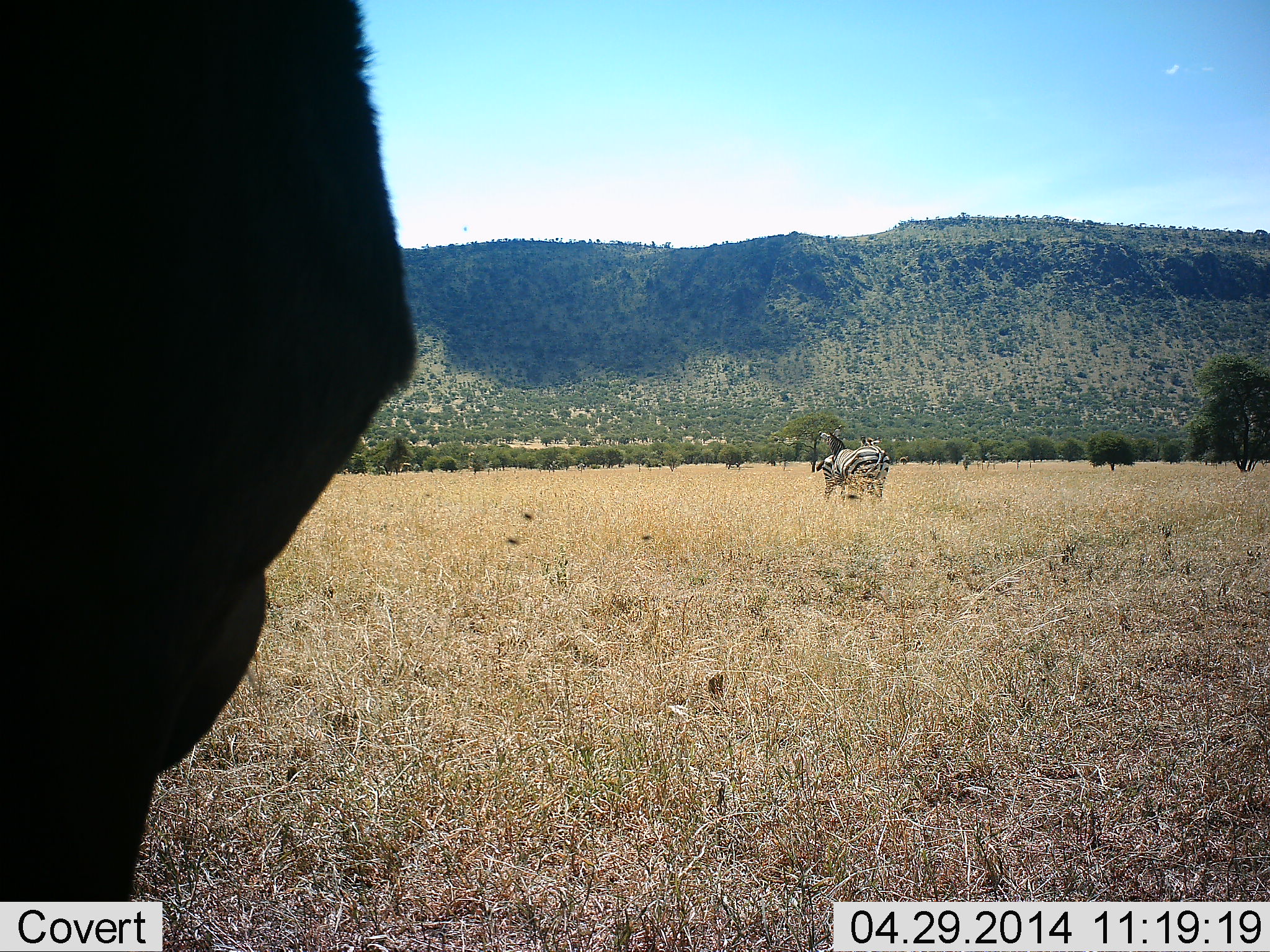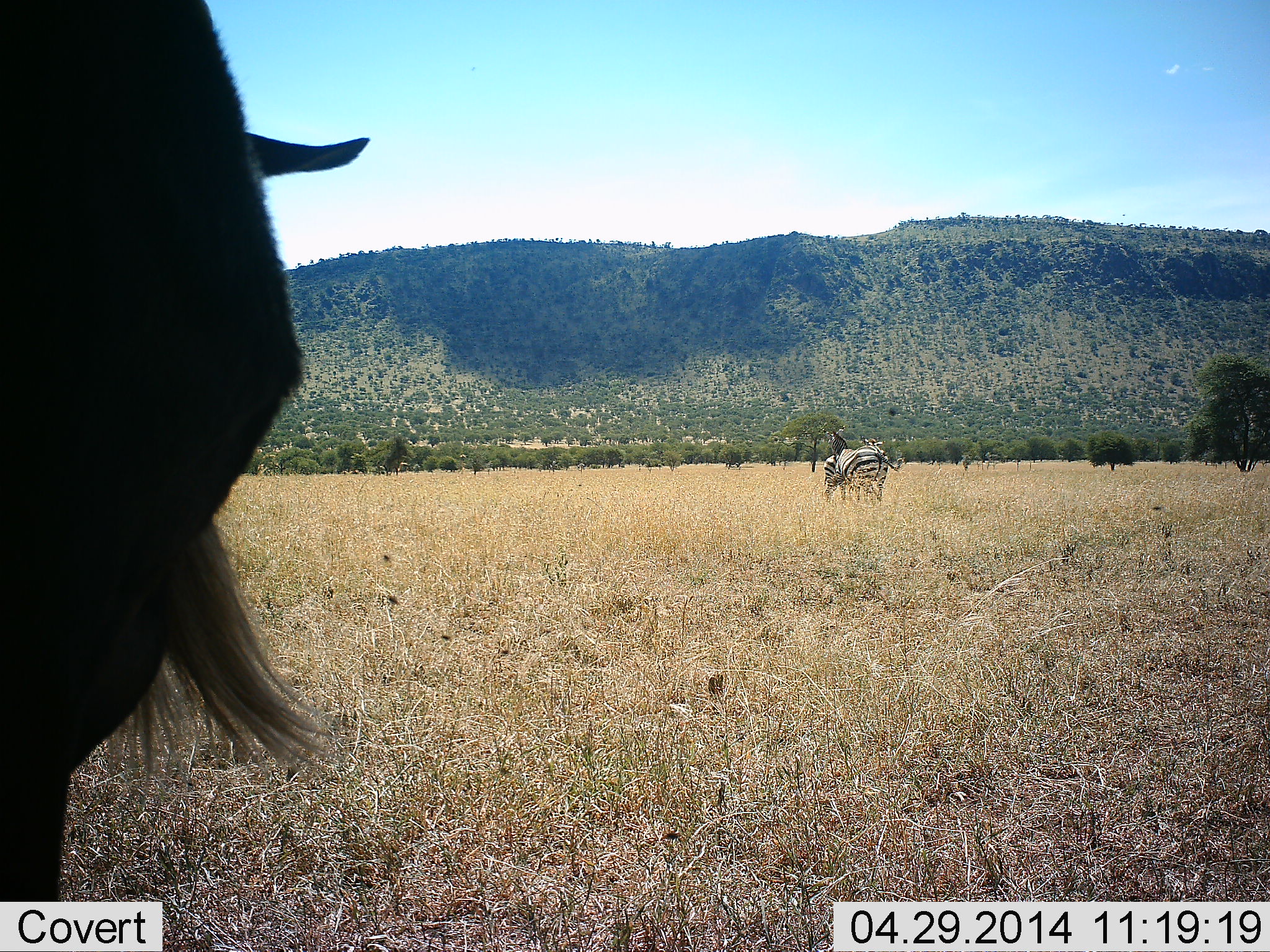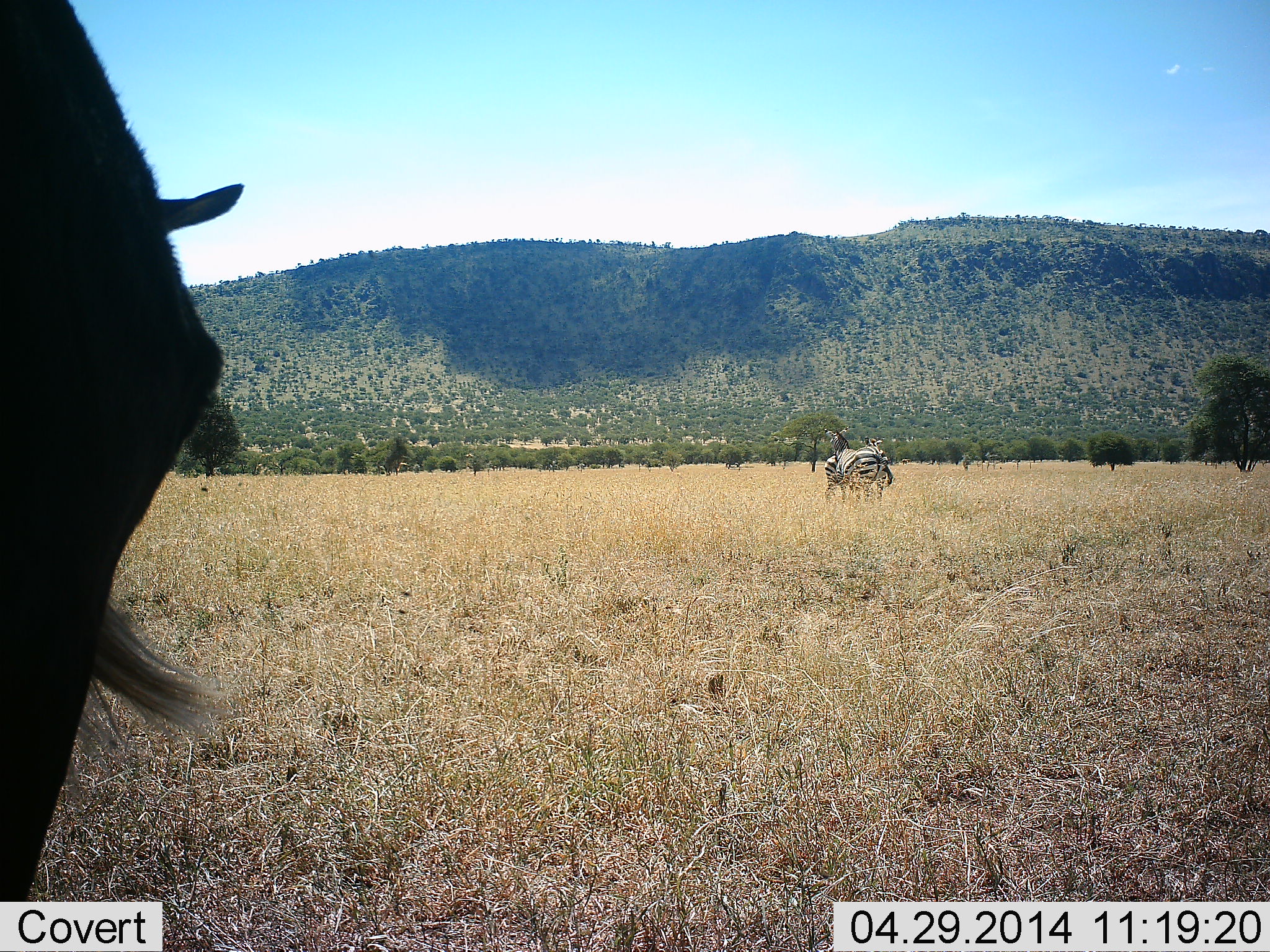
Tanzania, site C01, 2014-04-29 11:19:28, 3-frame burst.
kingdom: Animalia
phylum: Chordata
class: Mammalia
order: Artiodactyla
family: Bovidae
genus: Connochaetes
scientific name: Connochaetes taurinus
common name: blue wildebeest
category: wildebeest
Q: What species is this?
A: Wildebeest (blue wildebeest) (Connochaetes taurinus).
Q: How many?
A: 1.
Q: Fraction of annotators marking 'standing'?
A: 85%.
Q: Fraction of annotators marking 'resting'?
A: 0%.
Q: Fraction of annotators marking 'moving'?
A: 8%.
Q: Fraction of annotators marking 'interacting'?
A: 8%.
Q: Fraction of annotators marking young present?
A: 0%.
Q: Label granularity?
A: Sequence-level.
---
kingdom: Animalia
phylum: Chordata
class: Mammalia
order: Perissodactyla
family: Equidae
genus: Equus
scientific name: Equus quagga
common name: plains zebra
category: zebra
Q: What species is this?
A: Zebra (plains zebra) (Equus quagga).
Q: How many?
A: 2.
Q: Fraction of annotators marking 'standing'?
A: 56%.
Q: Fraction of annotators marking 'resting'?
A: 0%.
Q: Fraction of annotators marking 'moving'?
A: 19%.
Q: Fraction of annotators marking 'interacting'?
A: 25%.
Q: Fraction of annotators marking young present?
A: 0%.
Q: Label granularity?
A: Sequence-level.